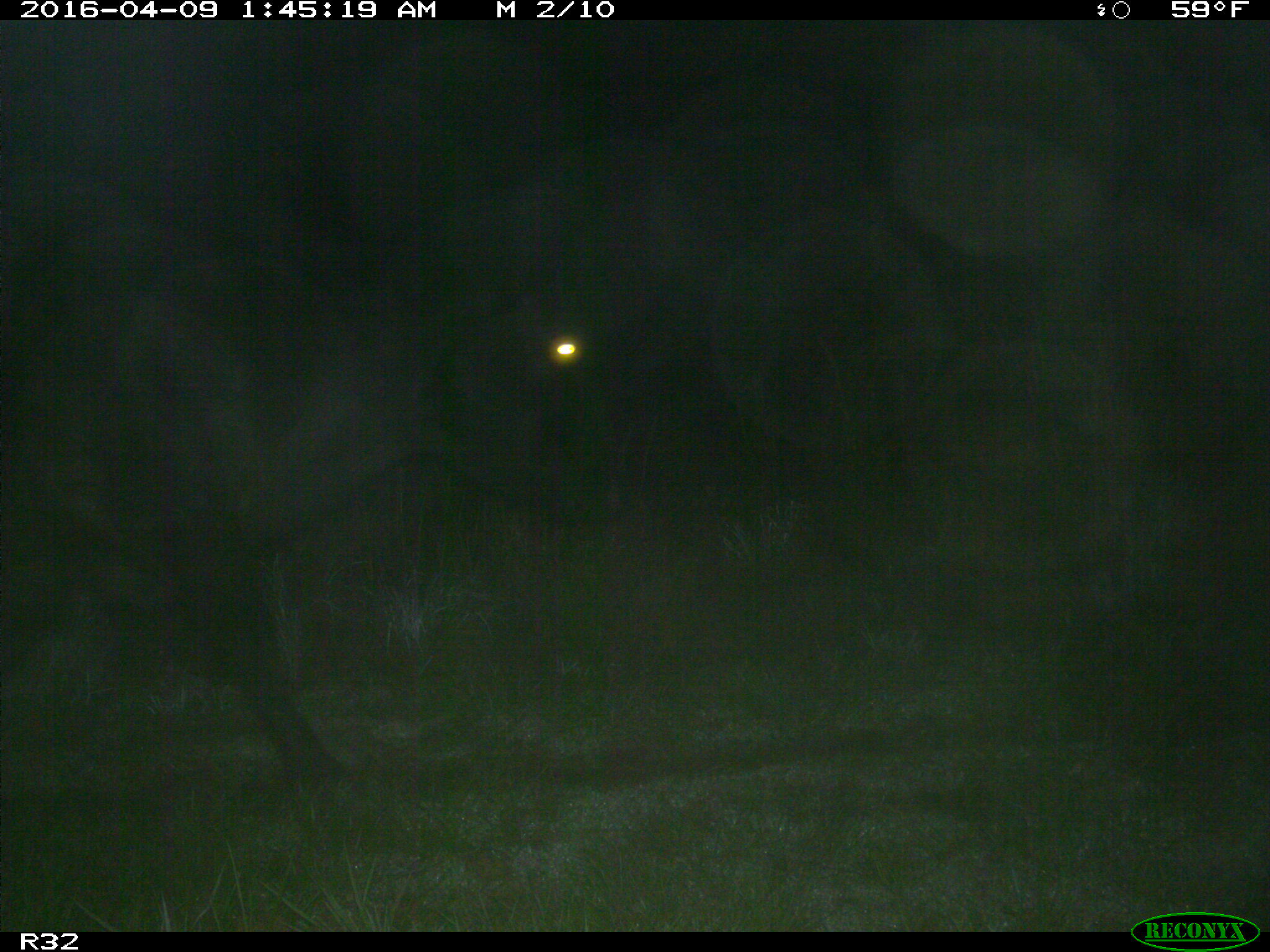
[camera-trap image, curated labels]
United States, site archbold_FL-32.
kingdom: Animalia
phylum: Chordata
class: Mammalia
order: Artiodactyla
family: Bovidae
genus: Bos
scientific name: Bos taurus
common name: domestic cow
Bos taurus (domestic cow).